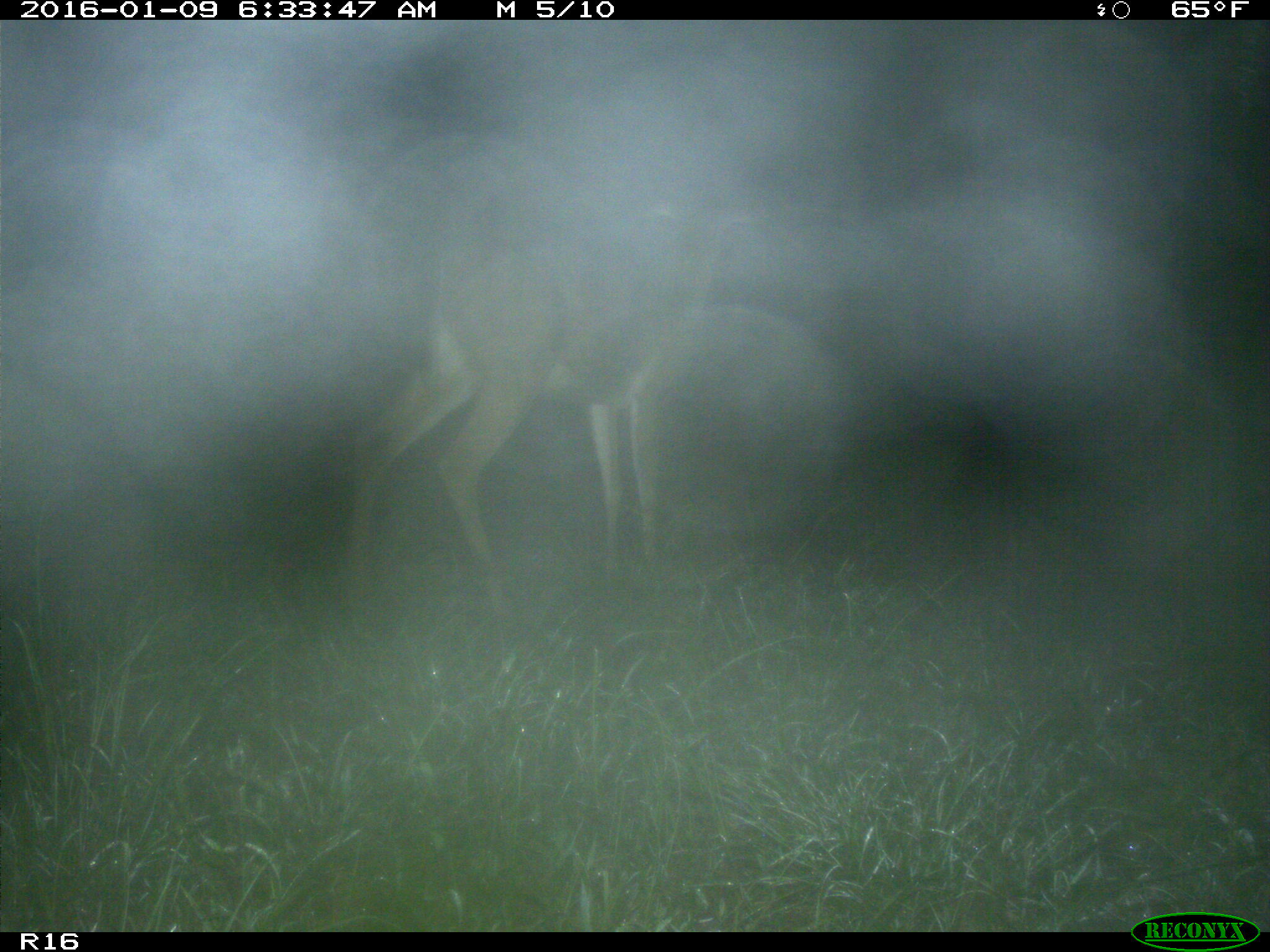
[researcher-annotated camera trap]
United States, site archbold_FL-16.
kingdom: Animalia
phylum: Chordata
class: Mammalia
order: Artiodactyla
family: Cervidae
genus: Odocoileus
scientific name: Odocoileus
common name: deer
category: unidentified deer